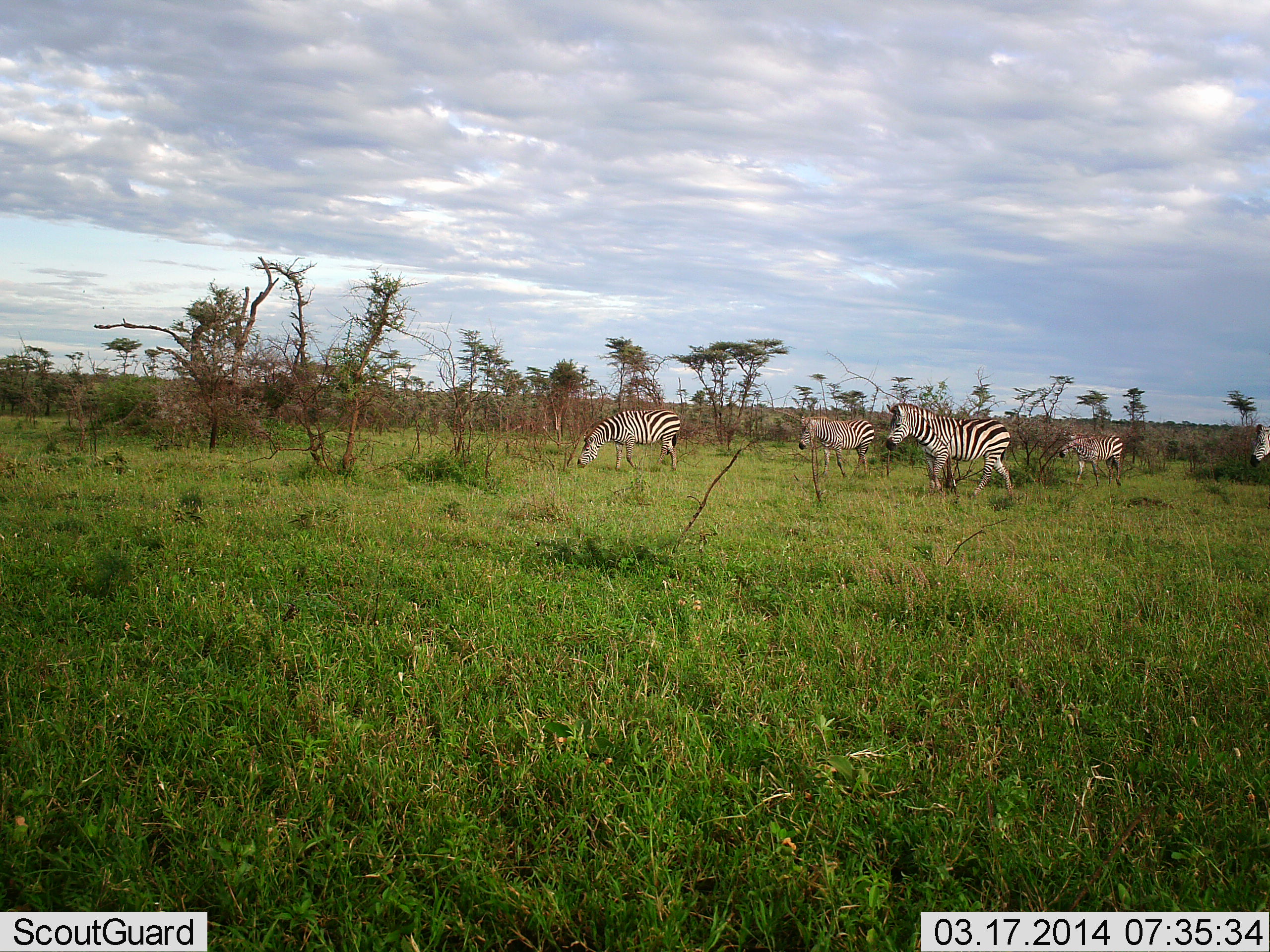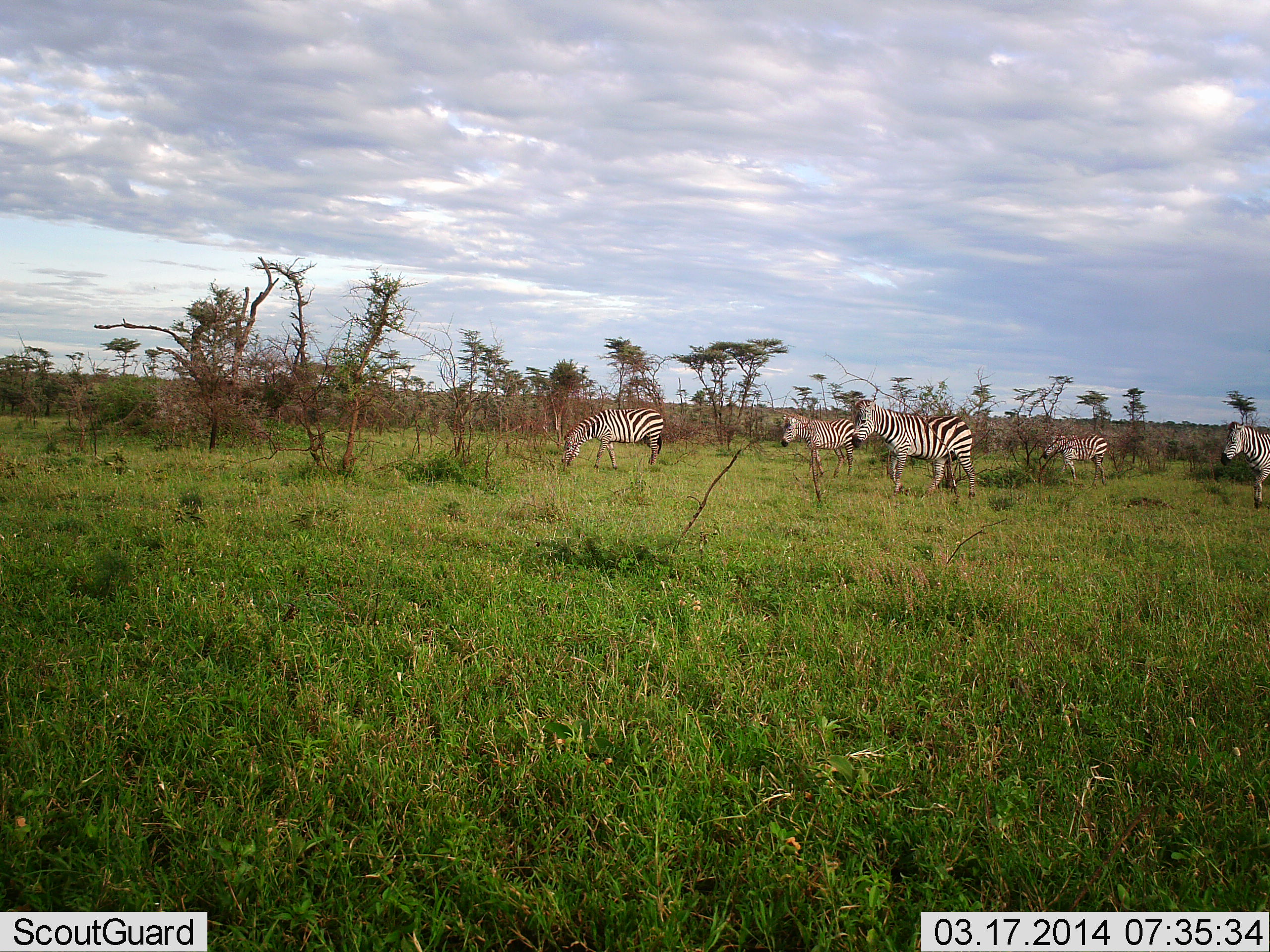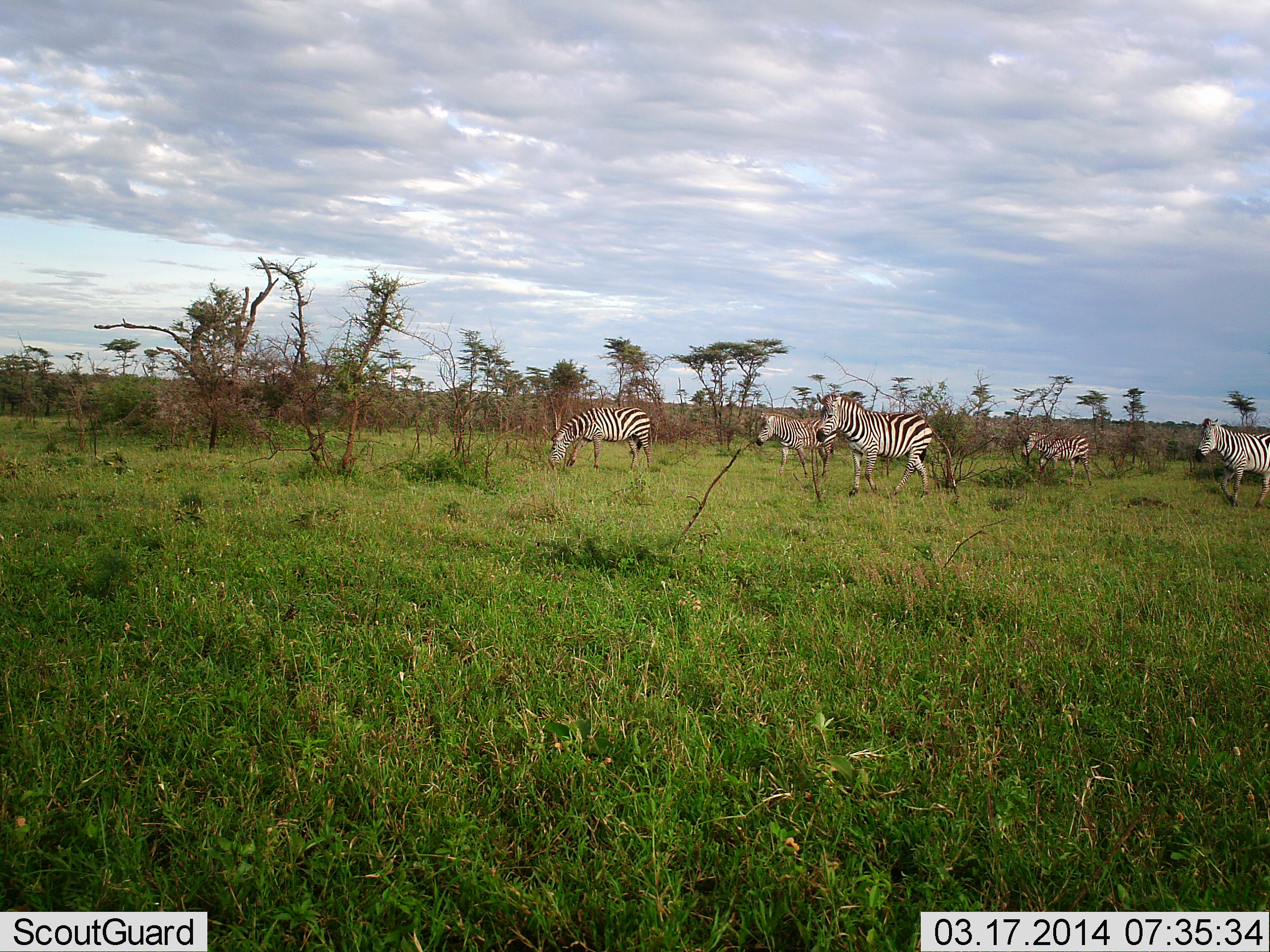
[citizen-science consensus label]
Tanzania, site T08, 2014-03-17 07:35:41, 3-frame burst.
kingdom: Animalia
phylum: Chordata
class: Mammalia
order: Perissodactyla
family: Equidae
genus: Equus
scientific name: Equus quagga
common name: plains zebra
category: zebra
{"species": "zebra (plains zebra) (Equus quagga)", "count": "5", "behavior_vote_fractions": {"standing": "20%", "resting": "3%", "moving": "81%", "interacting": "0%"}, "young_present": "3%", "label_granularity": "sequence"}